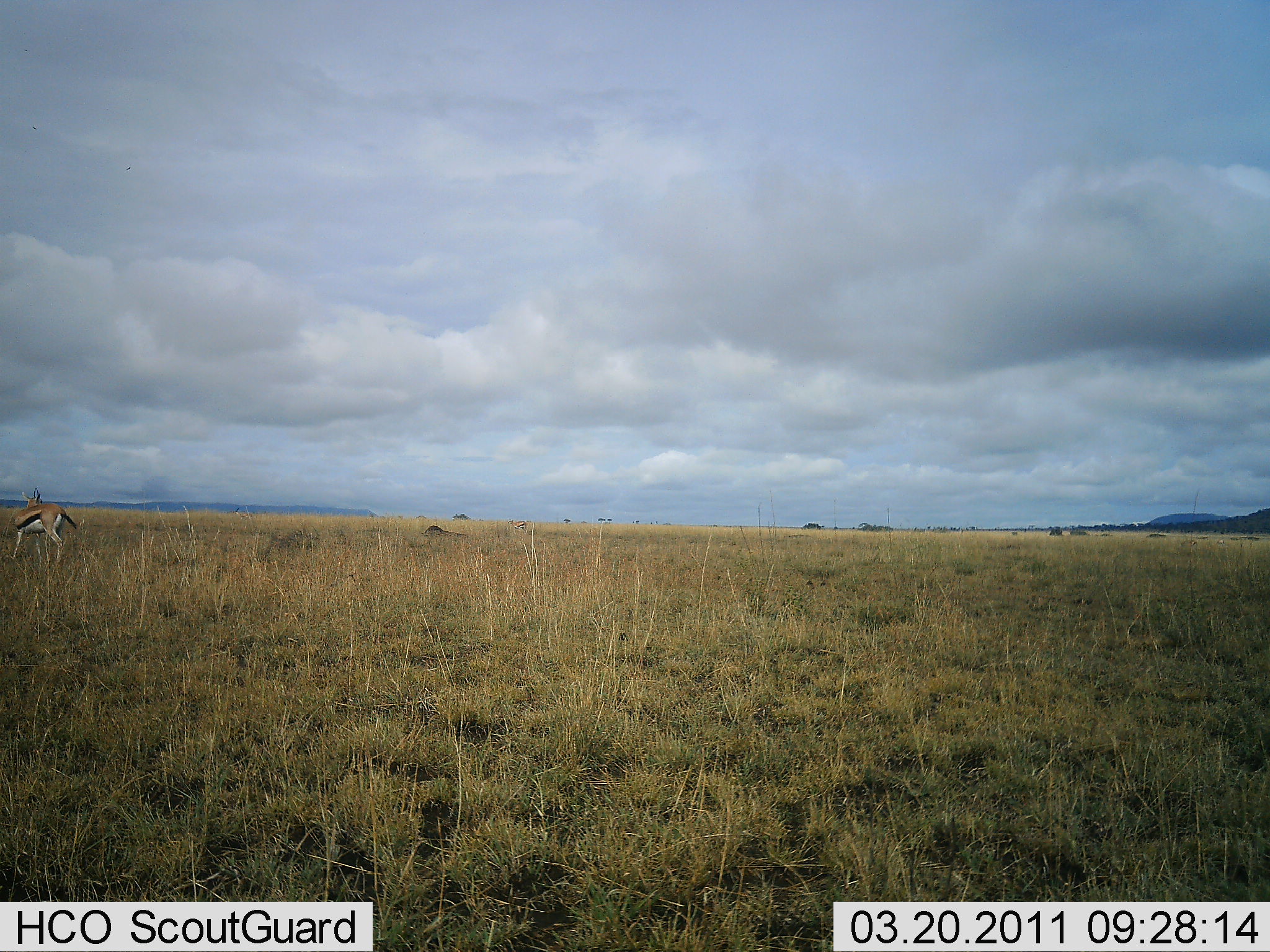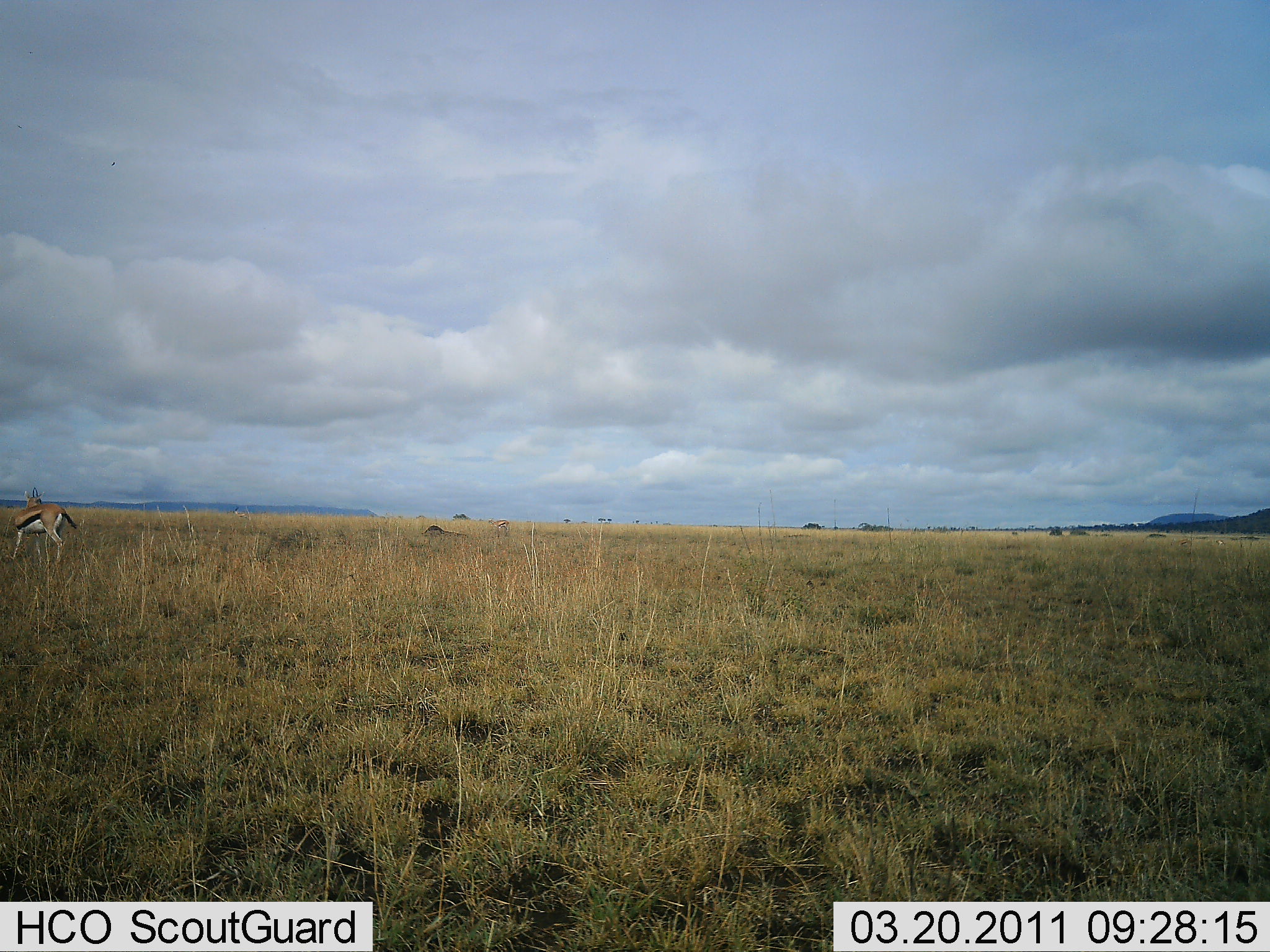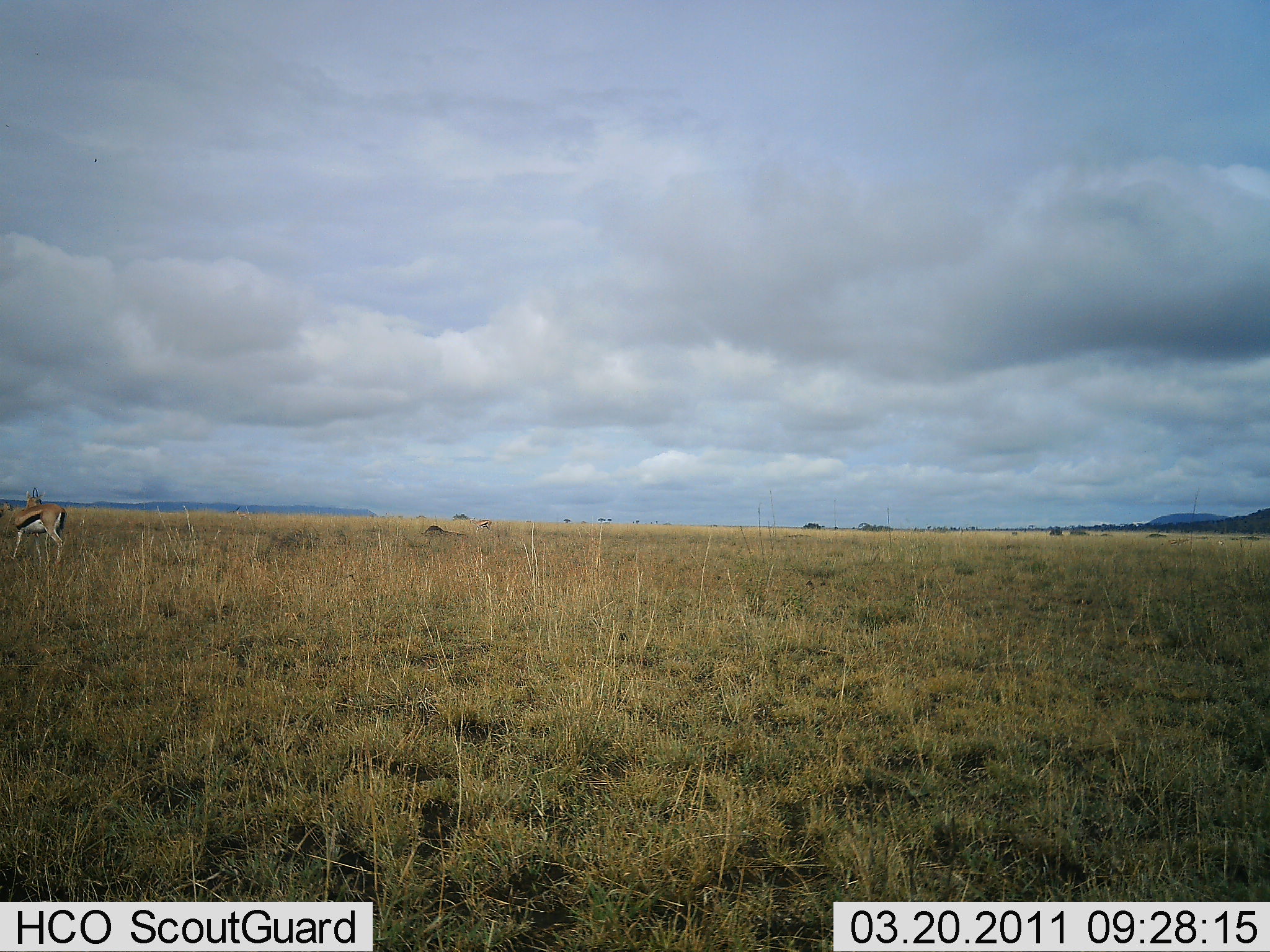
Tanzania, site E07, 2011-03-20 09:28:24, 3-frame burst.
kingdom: Animalia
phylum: Chordata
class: Mammalia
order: Artiodactyla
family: Bovidae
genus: Eudorcas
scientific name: Eudorcas thomsonii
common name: thomson's gazelle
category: gazellethomsons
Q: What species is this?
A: Gazellethomsons (thomson's gazelle) (Eudorcas thomsonii).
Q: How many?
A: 1.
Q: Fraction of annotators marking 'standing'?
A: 100%.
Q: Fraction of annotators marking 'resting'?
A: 0%.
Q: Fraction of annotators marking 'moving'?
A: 9%.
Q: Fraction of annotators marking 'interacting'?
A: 0%.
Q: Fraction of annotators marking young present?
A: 0%.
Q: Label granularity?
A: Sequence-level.